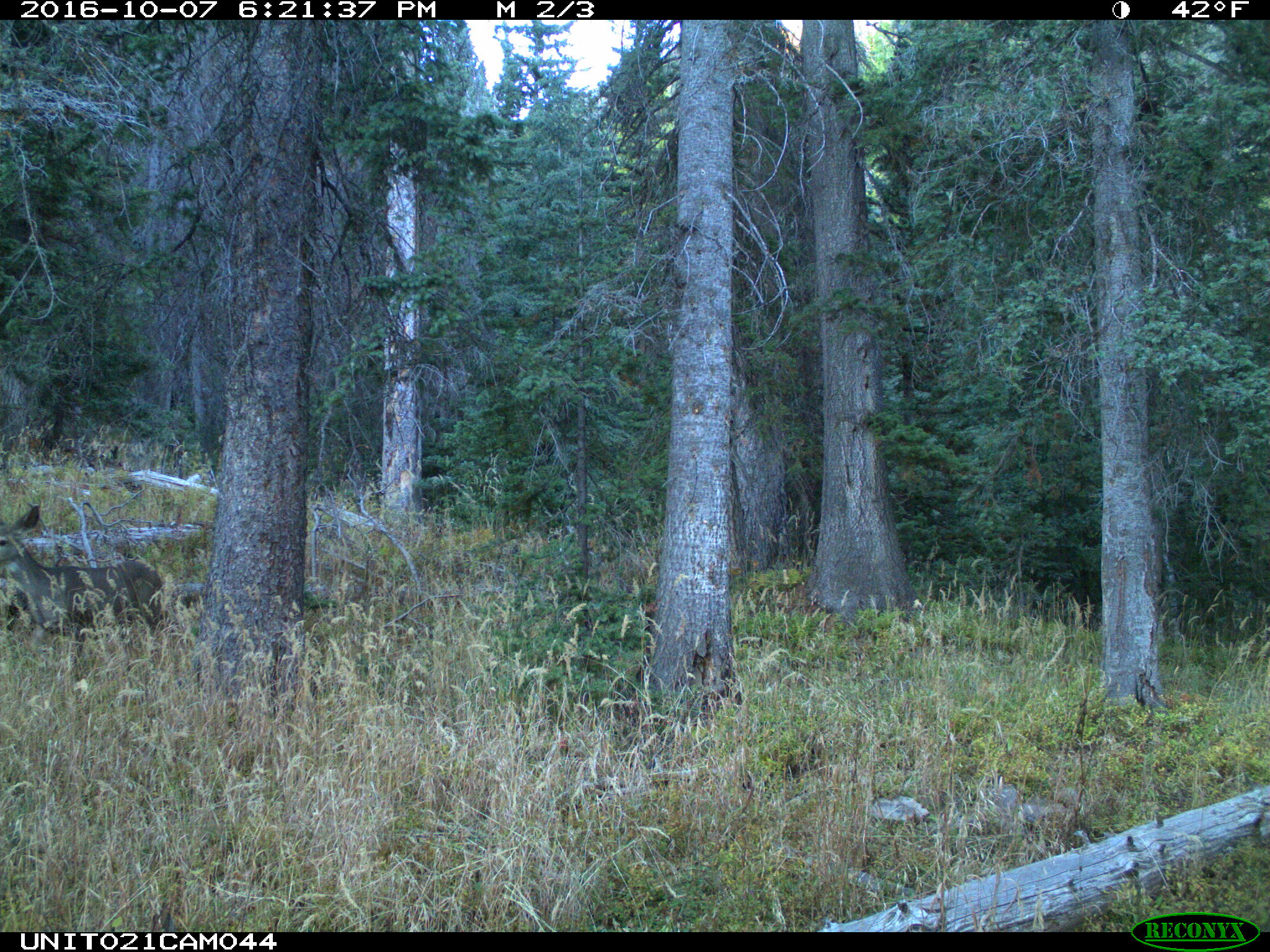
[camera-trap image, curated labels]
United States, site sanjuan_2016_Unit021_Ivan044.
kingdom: Animalia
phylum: Chordata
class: Mammalia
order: Artiodactyla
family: Cervidae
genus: Odocoileus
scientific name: Odocoileus hemionus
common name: mule deer